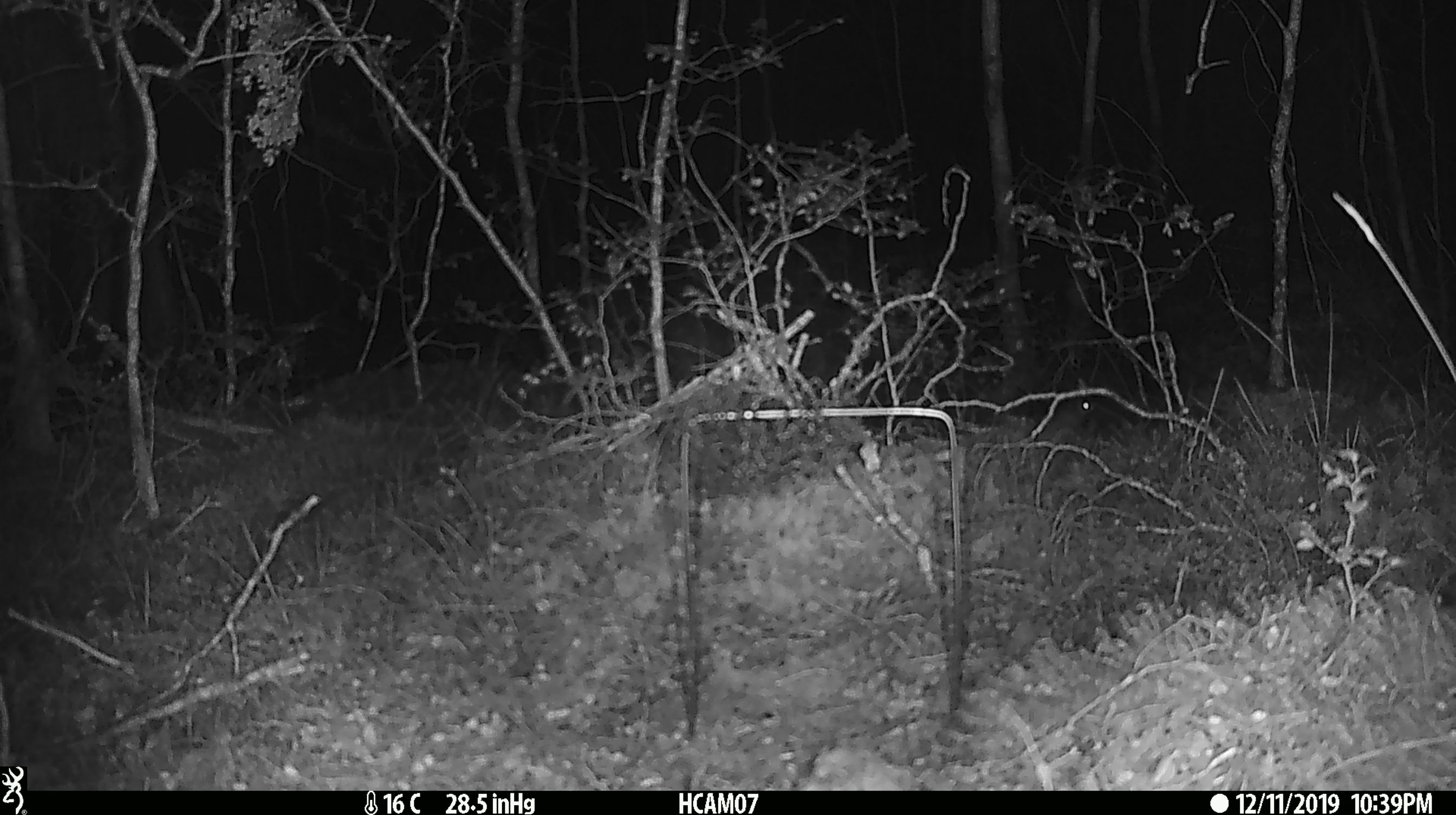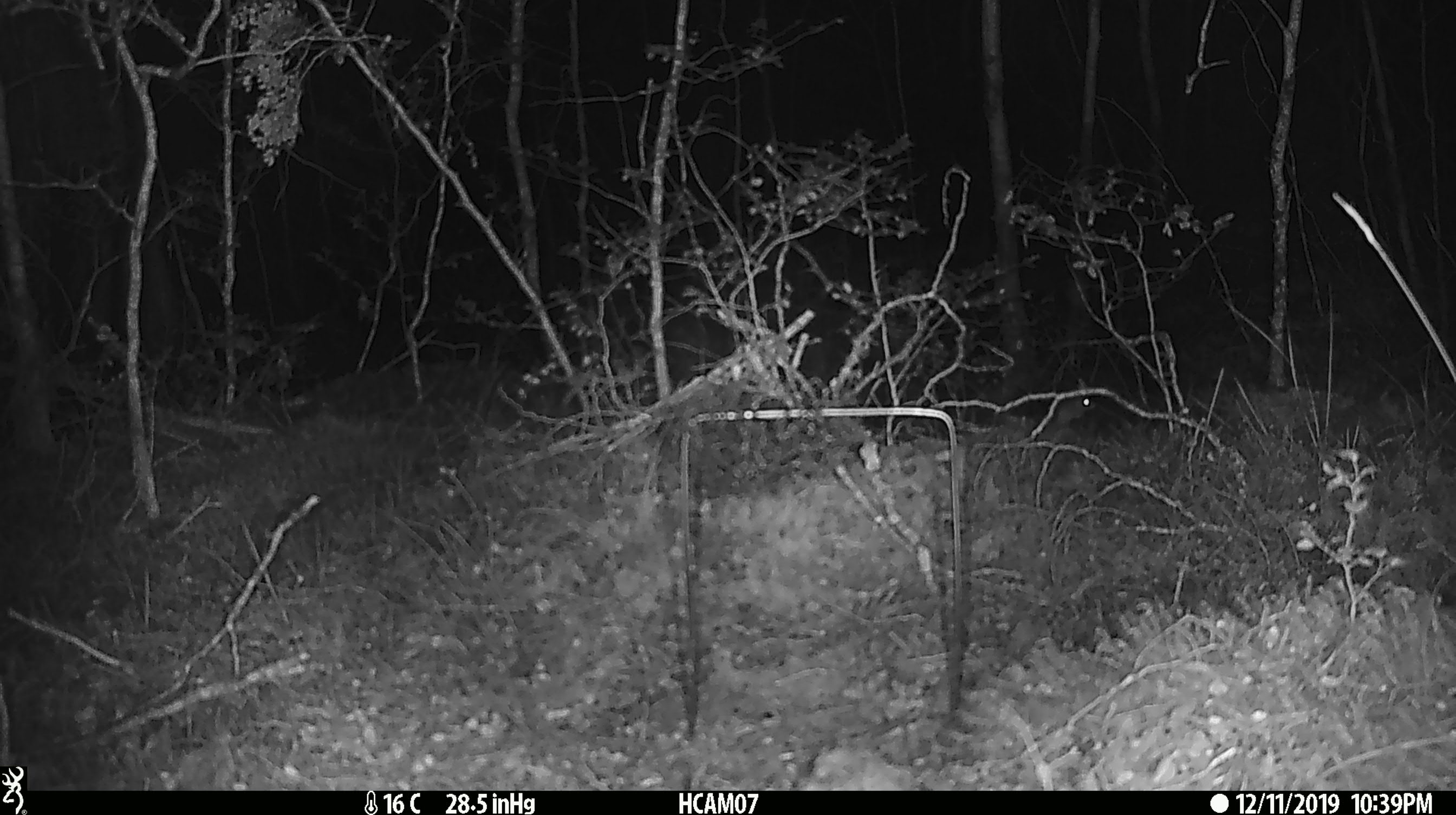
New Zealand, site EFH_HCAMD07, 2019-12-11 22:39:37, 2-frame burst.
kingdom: Animalia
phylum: Chordata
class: Mammalia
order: Rodentia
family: Muridae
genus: Mus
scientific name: Mus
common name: mouse